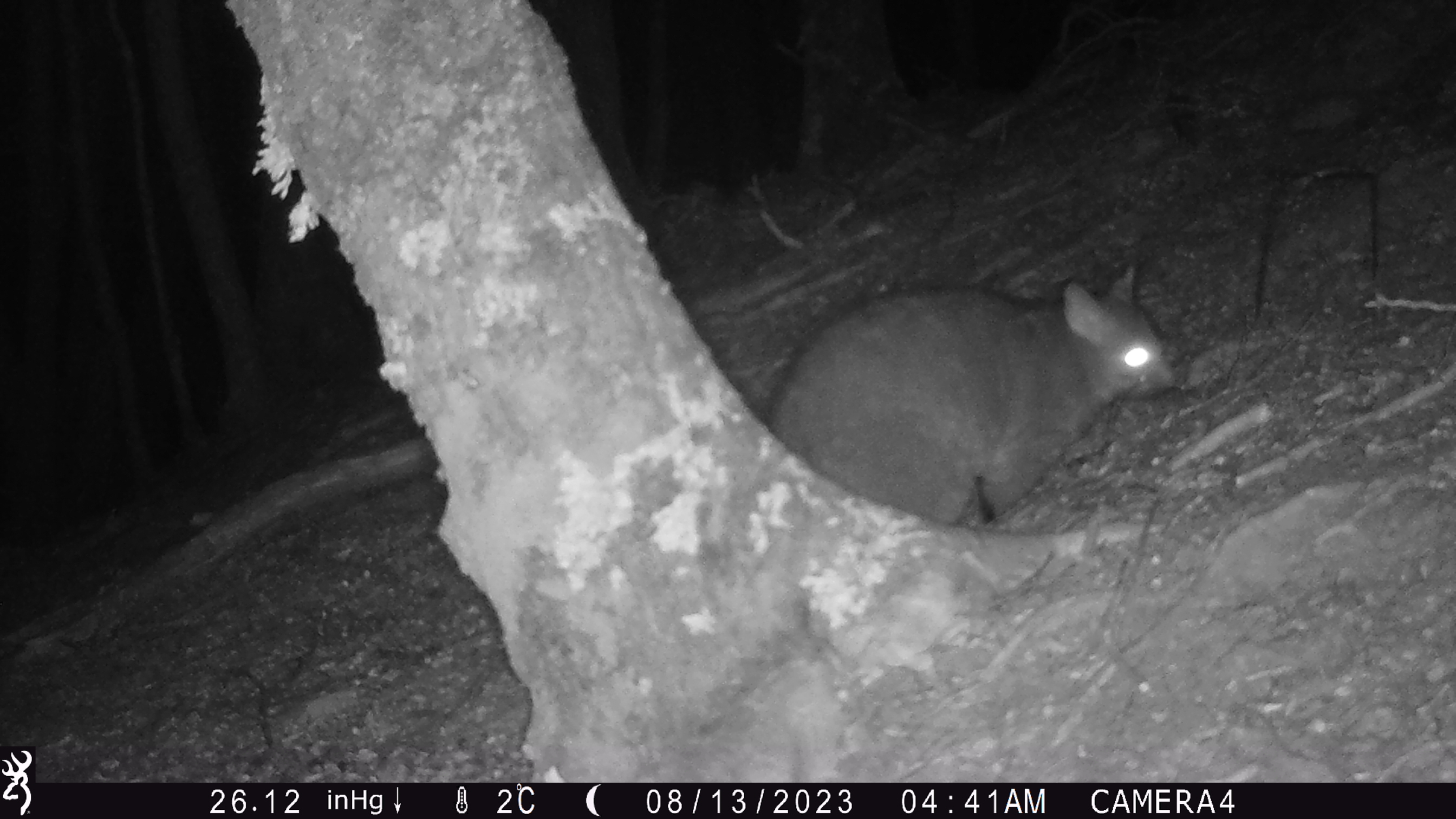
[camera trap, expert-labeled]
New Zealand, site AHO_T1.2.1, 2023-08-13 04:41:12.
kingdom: Animalia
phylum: Chordata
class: Mammalia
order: Carnivora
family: Mustelidae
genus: Mustela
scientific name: Mustela erminea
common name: stoat